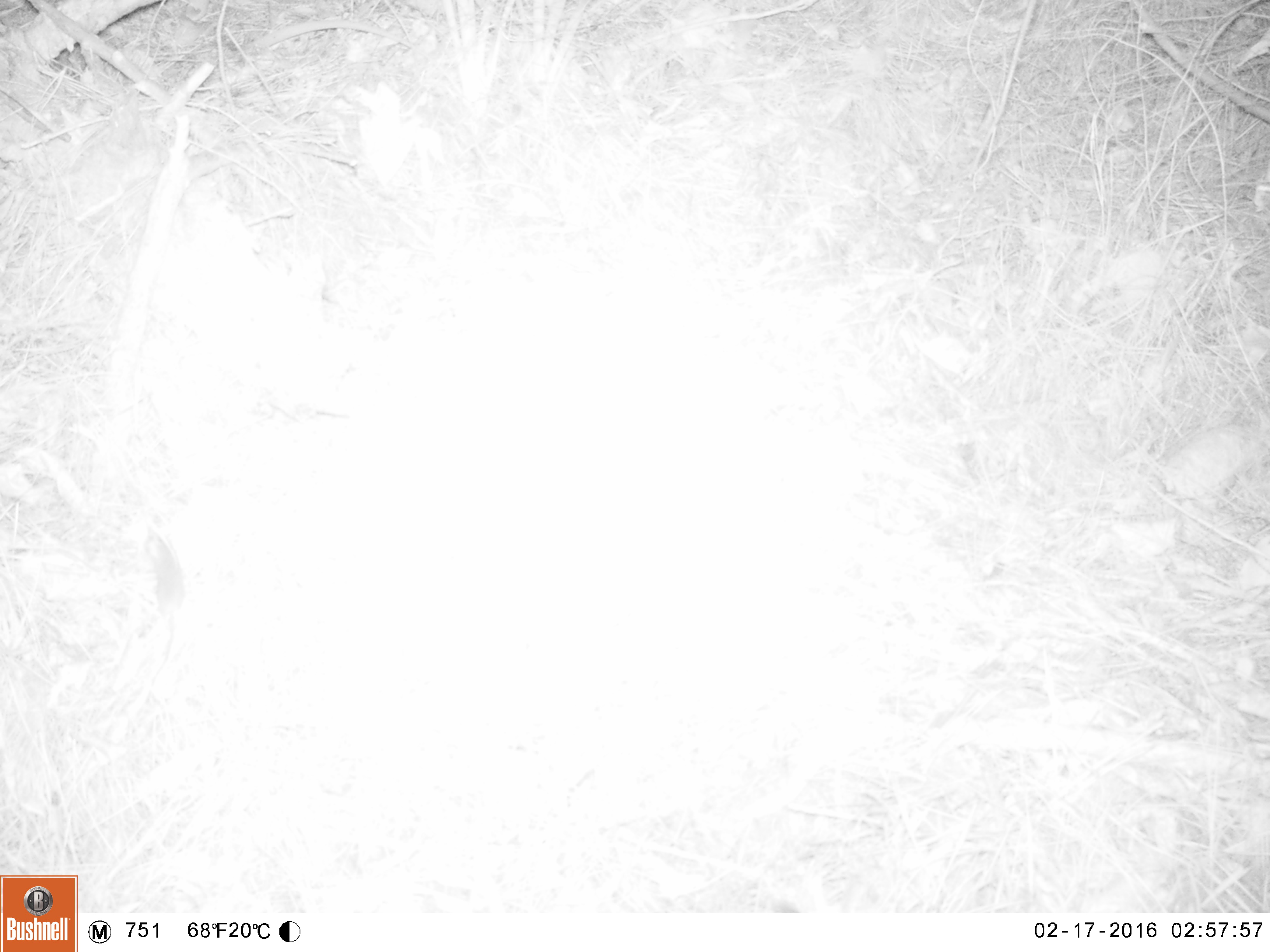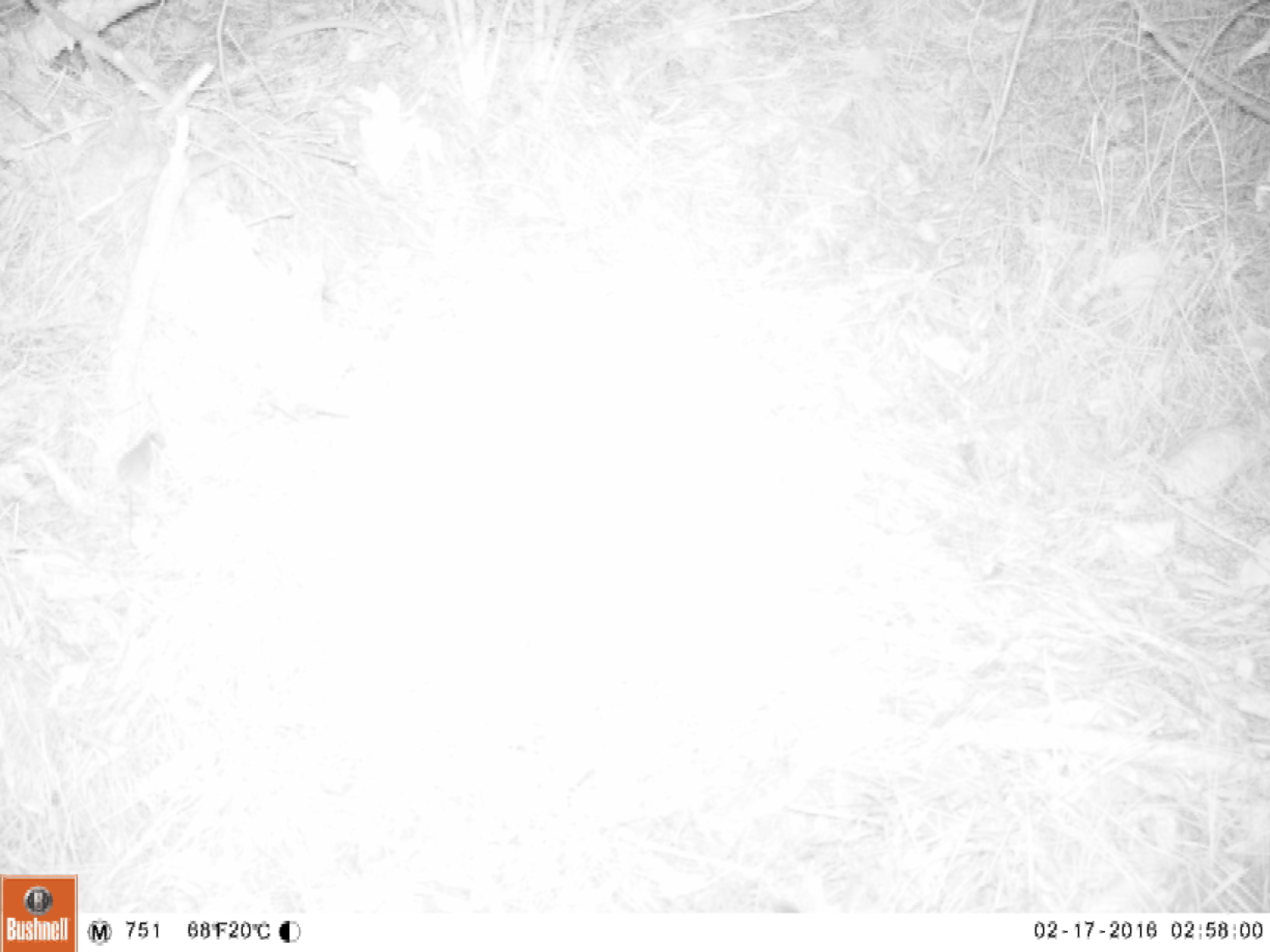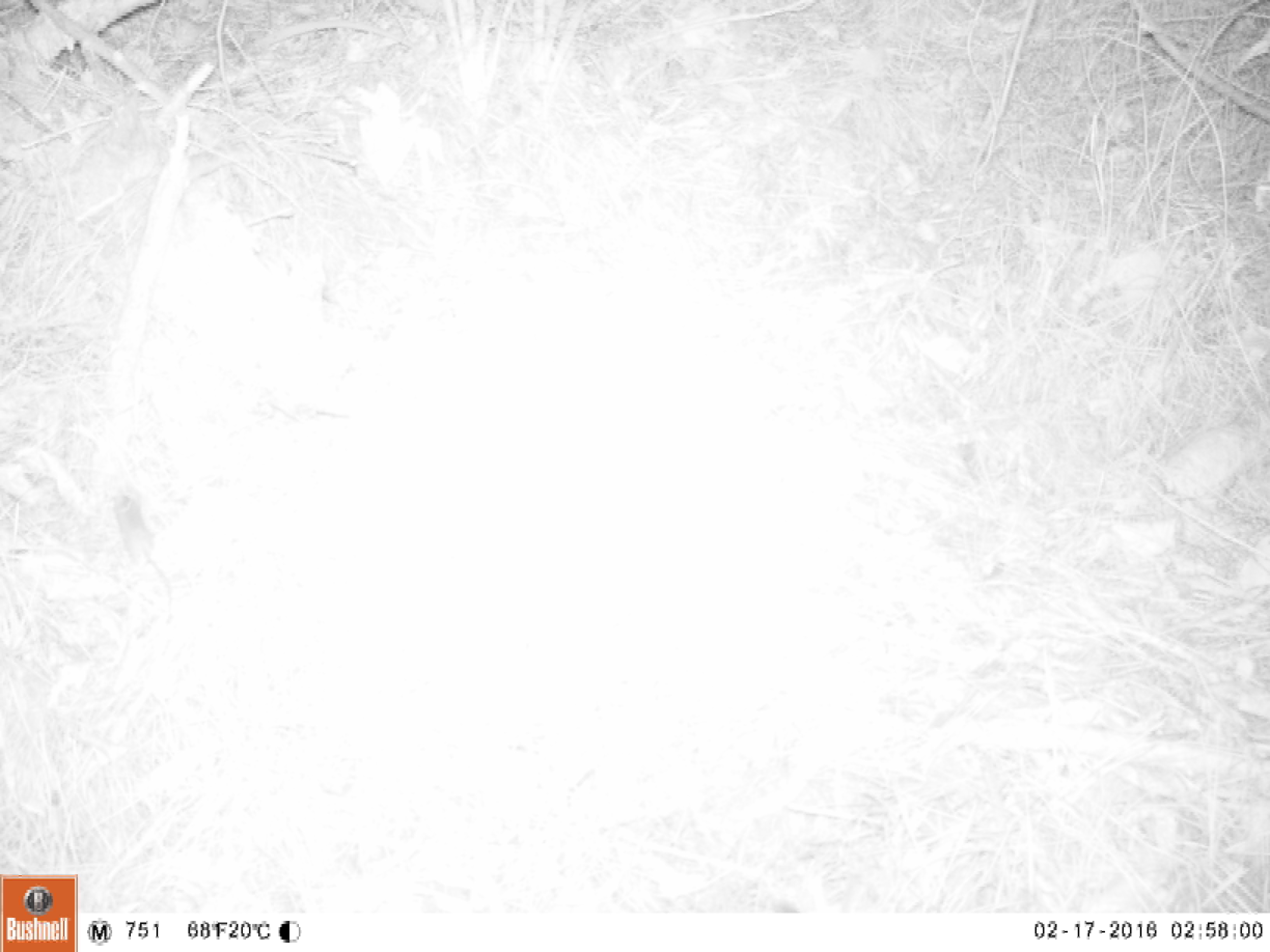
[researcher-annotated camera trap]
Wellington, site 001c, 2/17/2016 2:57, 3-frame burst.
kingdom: Animalia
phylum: Chordata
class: Mammalia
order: Rodentia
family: Muridae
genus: Mus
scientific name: Mus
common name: mouse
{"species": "mouse (Mus)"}